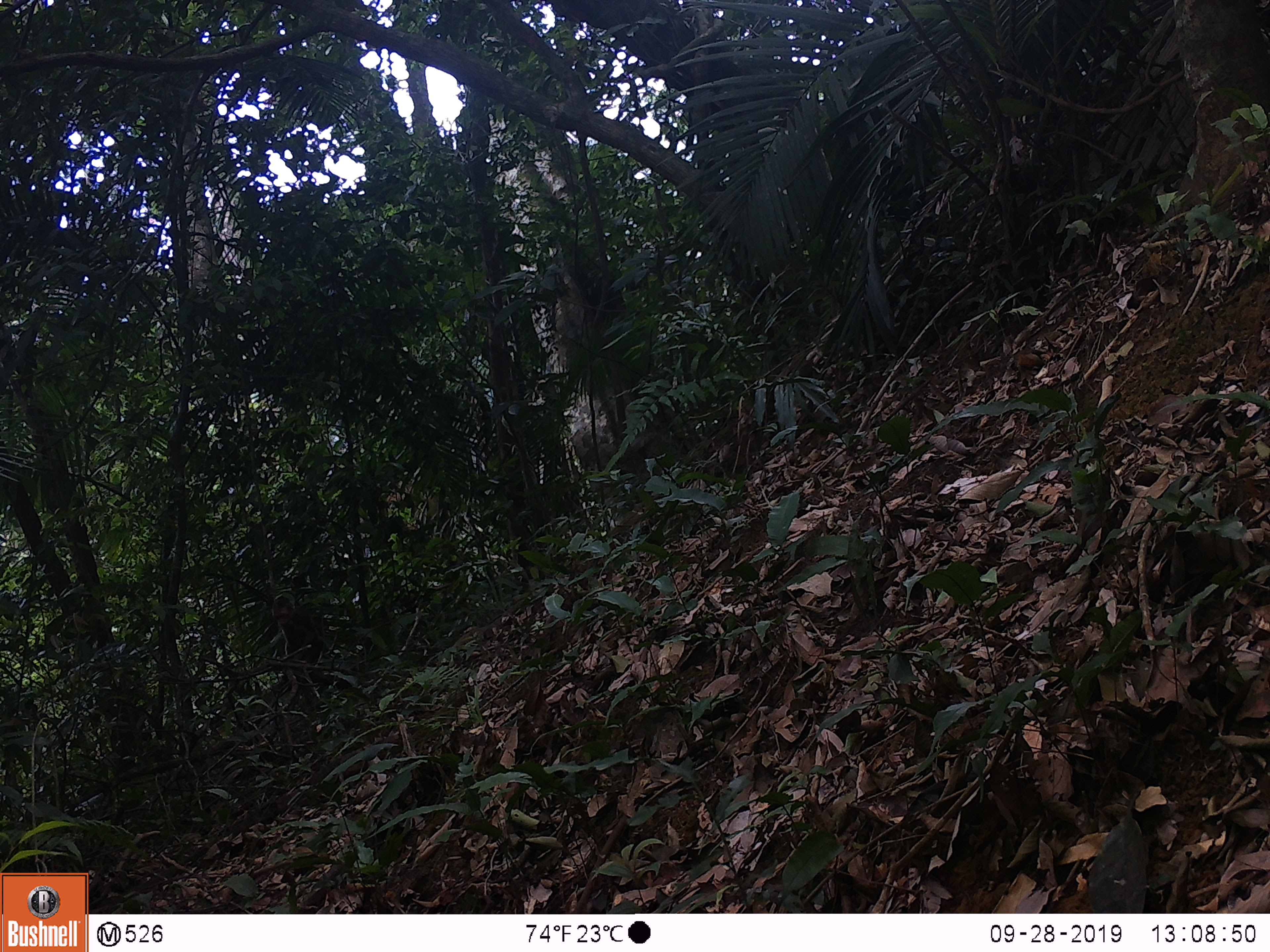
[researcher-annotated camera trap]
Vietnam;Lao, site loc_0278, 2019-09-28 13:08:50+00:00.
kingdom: Animalia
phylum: Chordata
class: Mammalia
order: Primates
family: Cercopithecidae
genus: Macaca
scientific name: Macaca arctoides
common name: stump-tailed macaque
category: stump tailed macaque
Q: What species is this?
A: Stump tailed macaque (stump-tailed macaque) (Macaca arctoides).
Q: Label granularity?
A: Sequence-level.